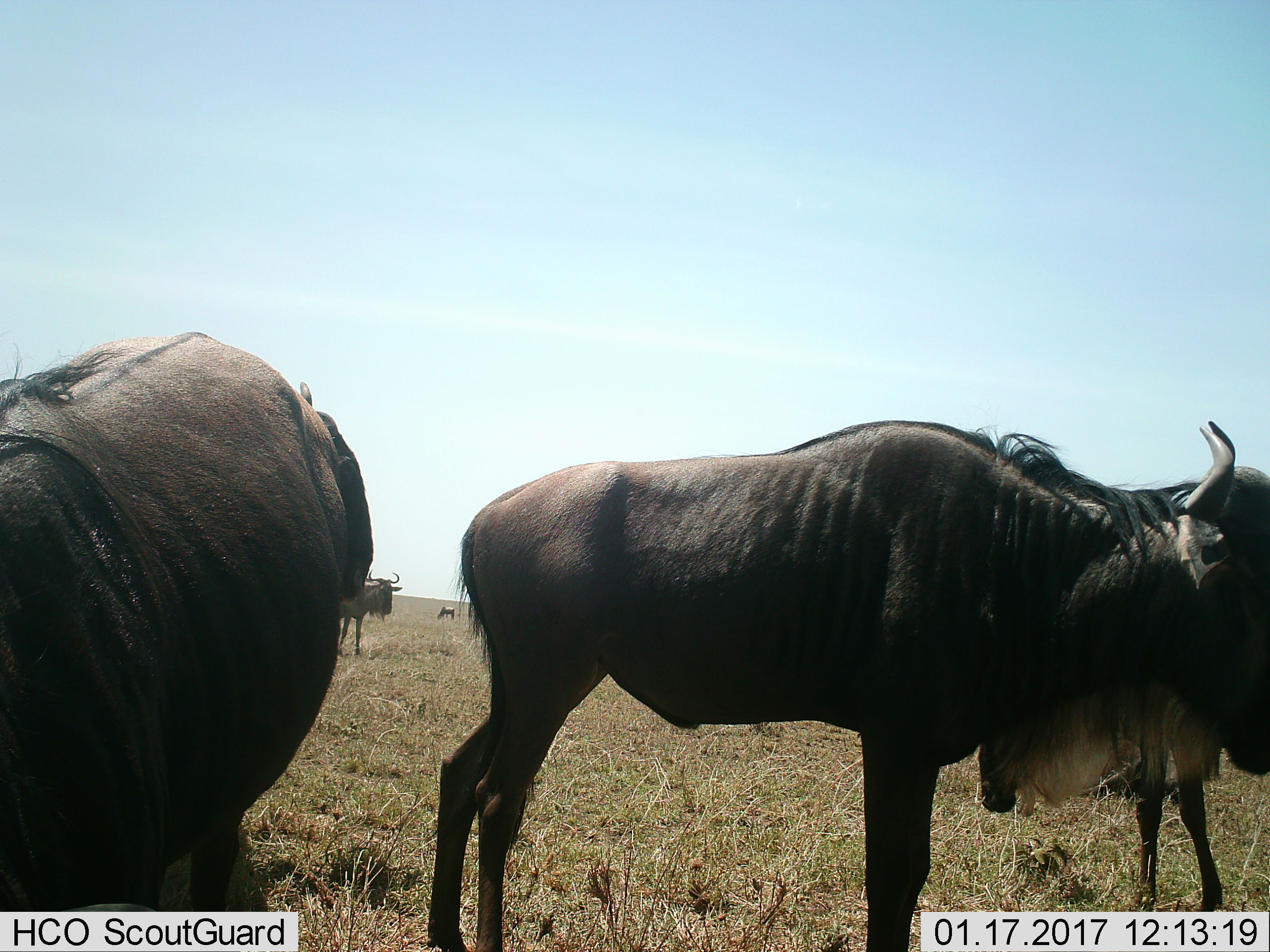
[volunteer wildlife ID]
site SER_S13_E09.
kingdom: Animalia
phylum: Chordata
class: Mammalia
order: Artiodactyla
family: Bovidae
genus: Connochaetes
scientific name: Connochaetes taurinus taurinus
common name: blue wildebeest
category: wildebeestblue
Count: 5.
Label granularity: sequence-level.